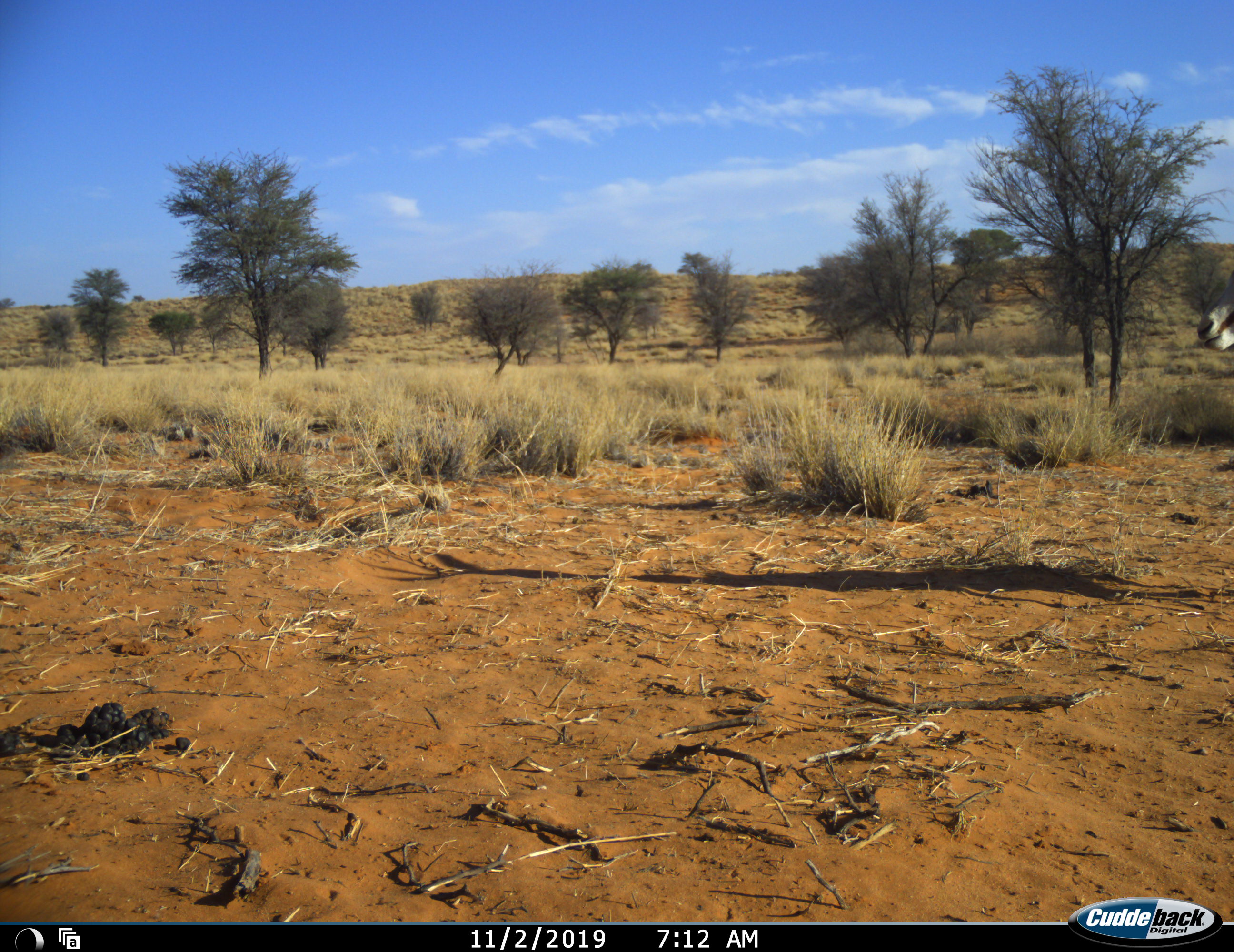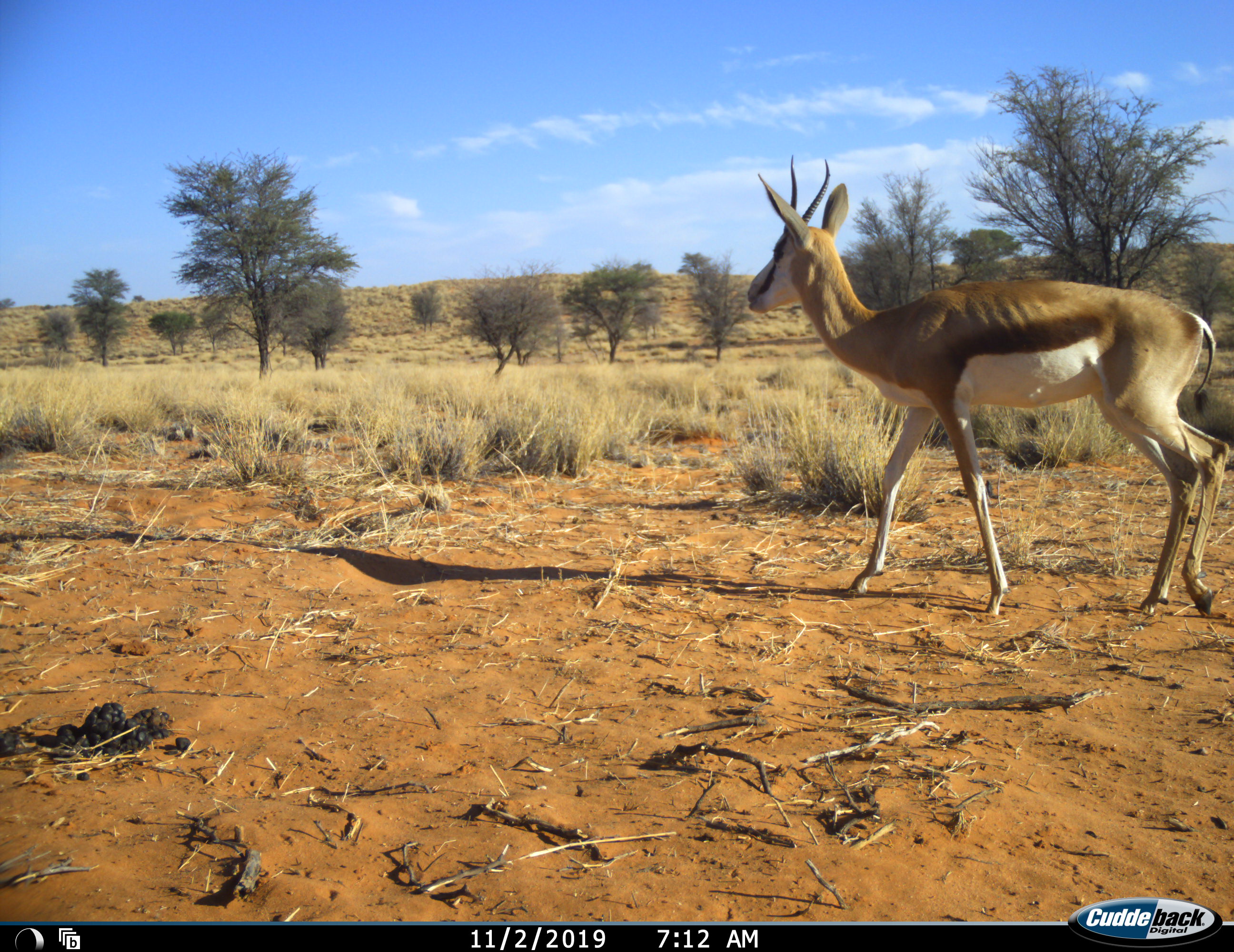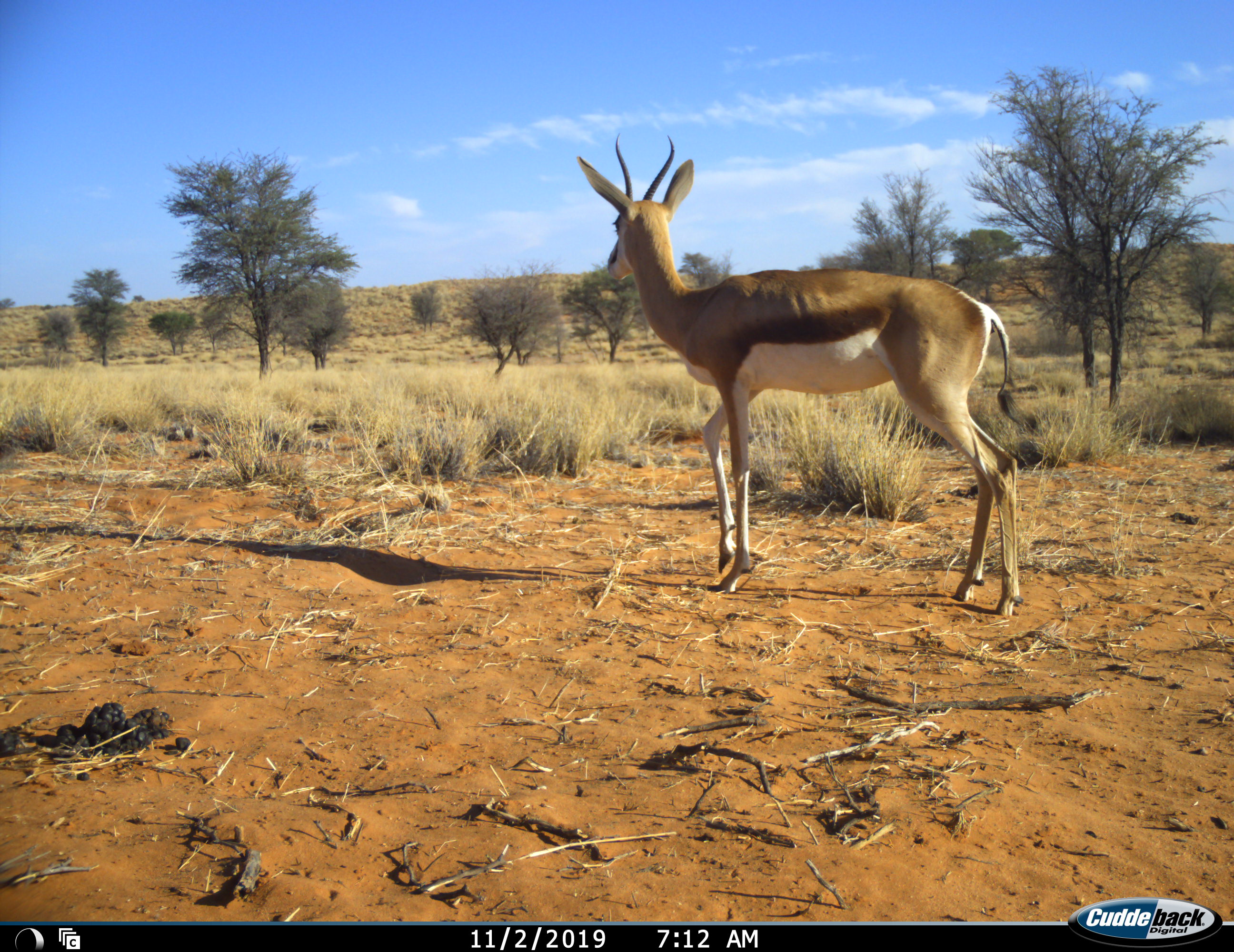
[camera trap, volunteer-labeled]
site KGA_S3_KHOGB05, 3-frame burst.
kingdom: Animalia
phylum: Chordata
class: Mammalia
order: Artiodactyla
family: Bovidae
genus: Antidorcas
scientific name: Antidorcas marsupialis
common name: springbok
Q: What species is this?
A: Springbok (Antidorcas marsupialis).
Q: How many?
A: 1.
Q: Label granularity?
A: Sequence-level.